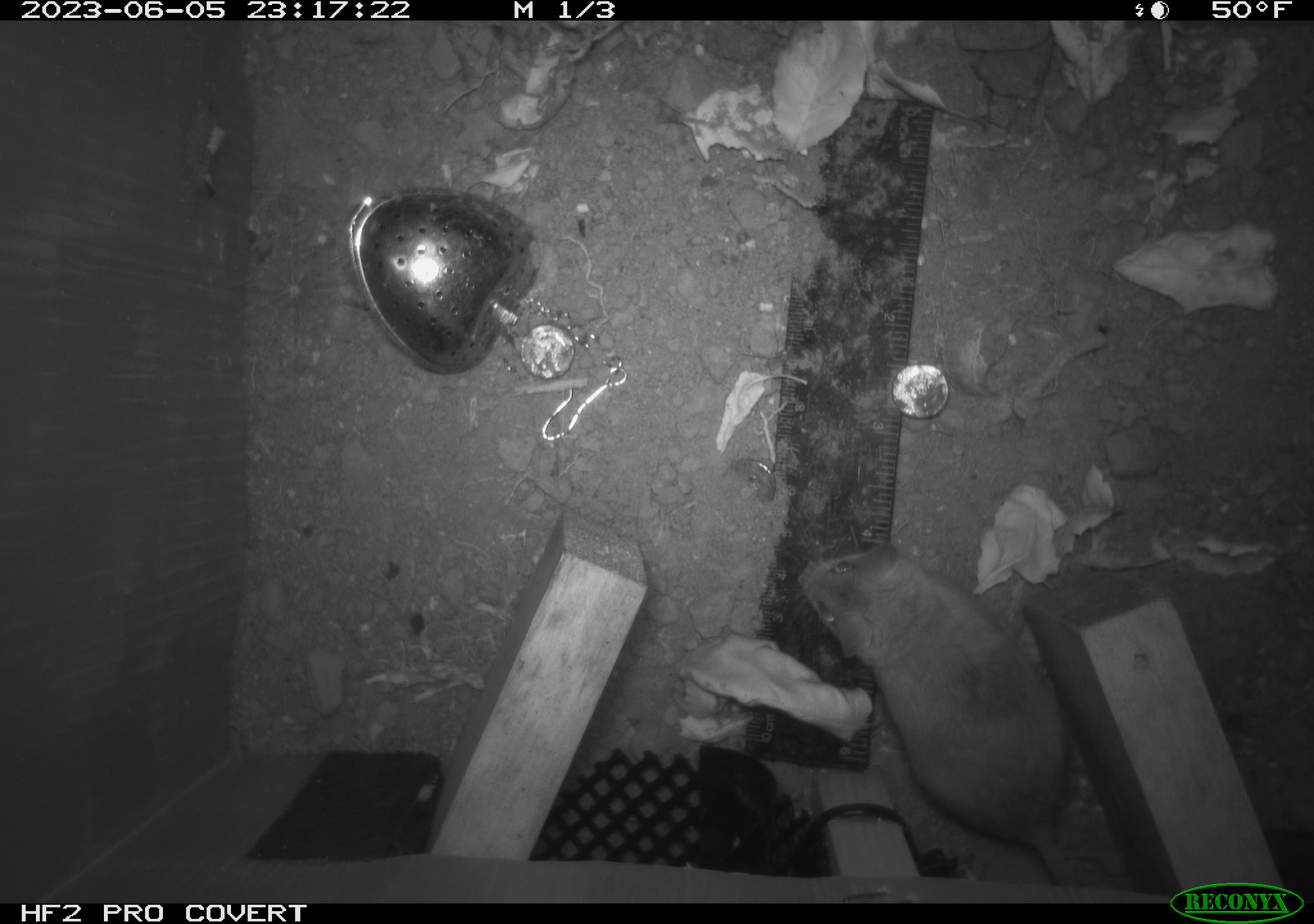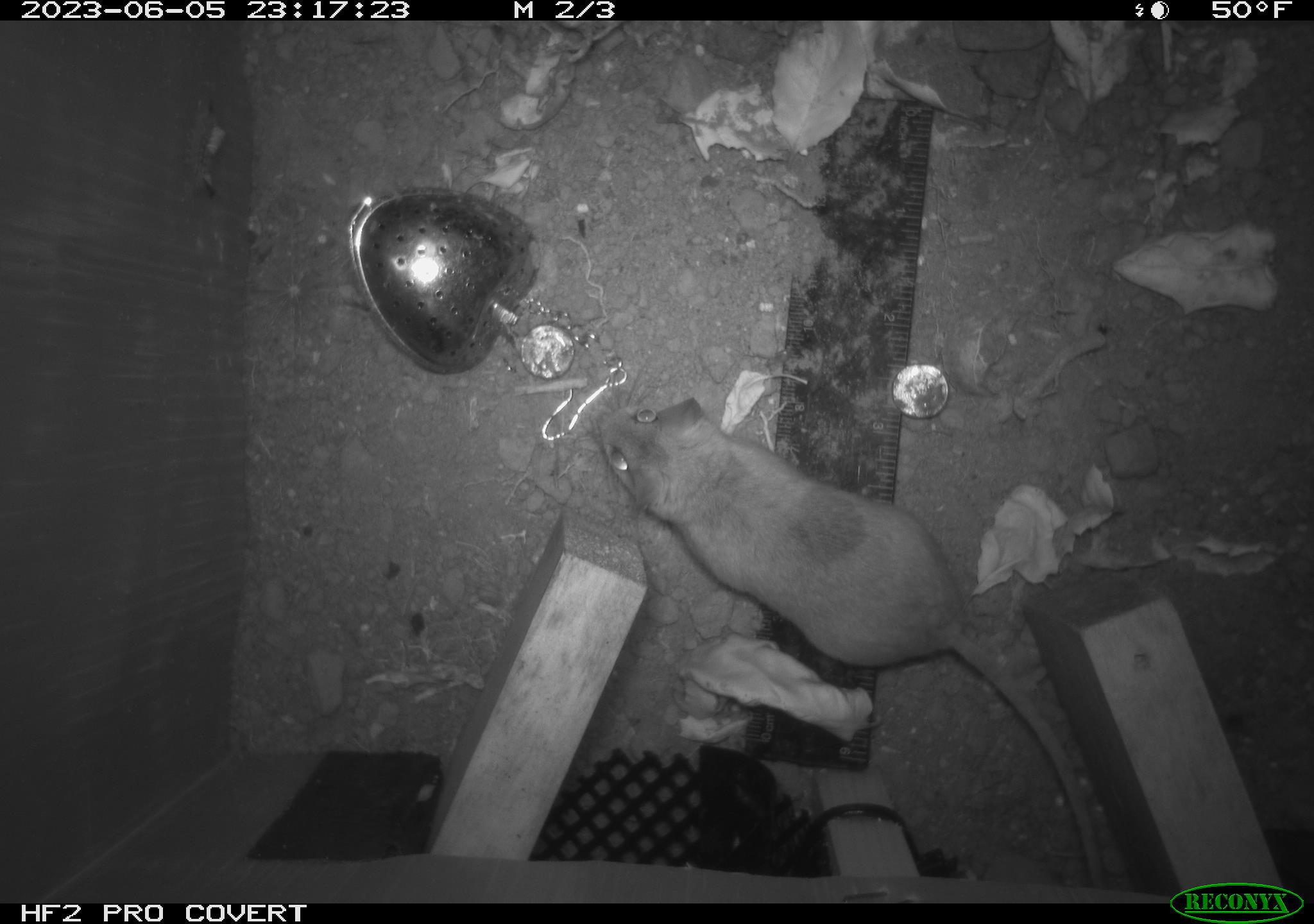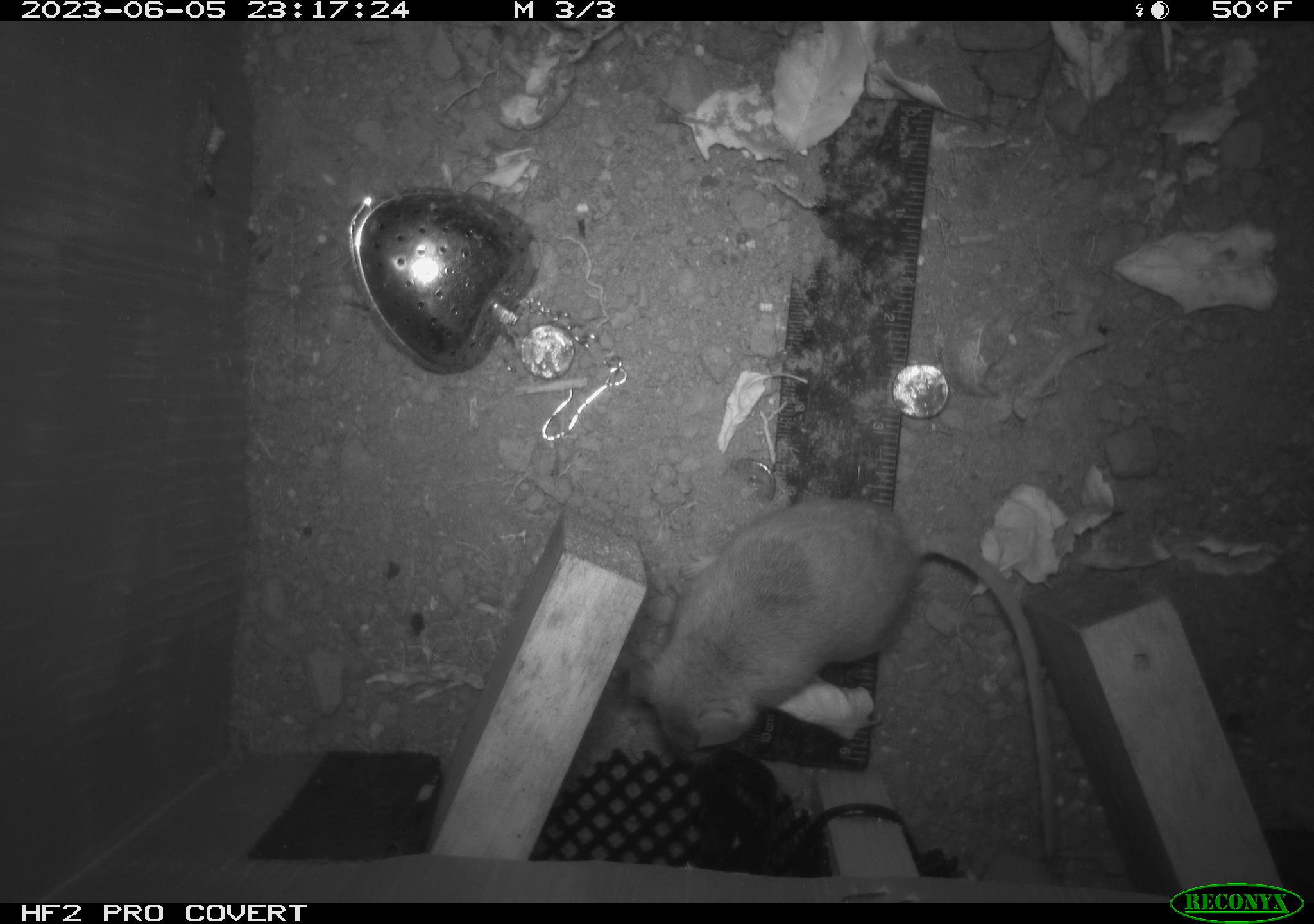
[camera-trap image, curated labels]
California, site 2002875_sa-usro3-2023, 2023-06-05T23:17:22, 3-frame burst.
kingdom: Animalia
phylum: Chordata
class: Mammalia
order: Rodentia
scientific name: Rodentia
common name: mouse species